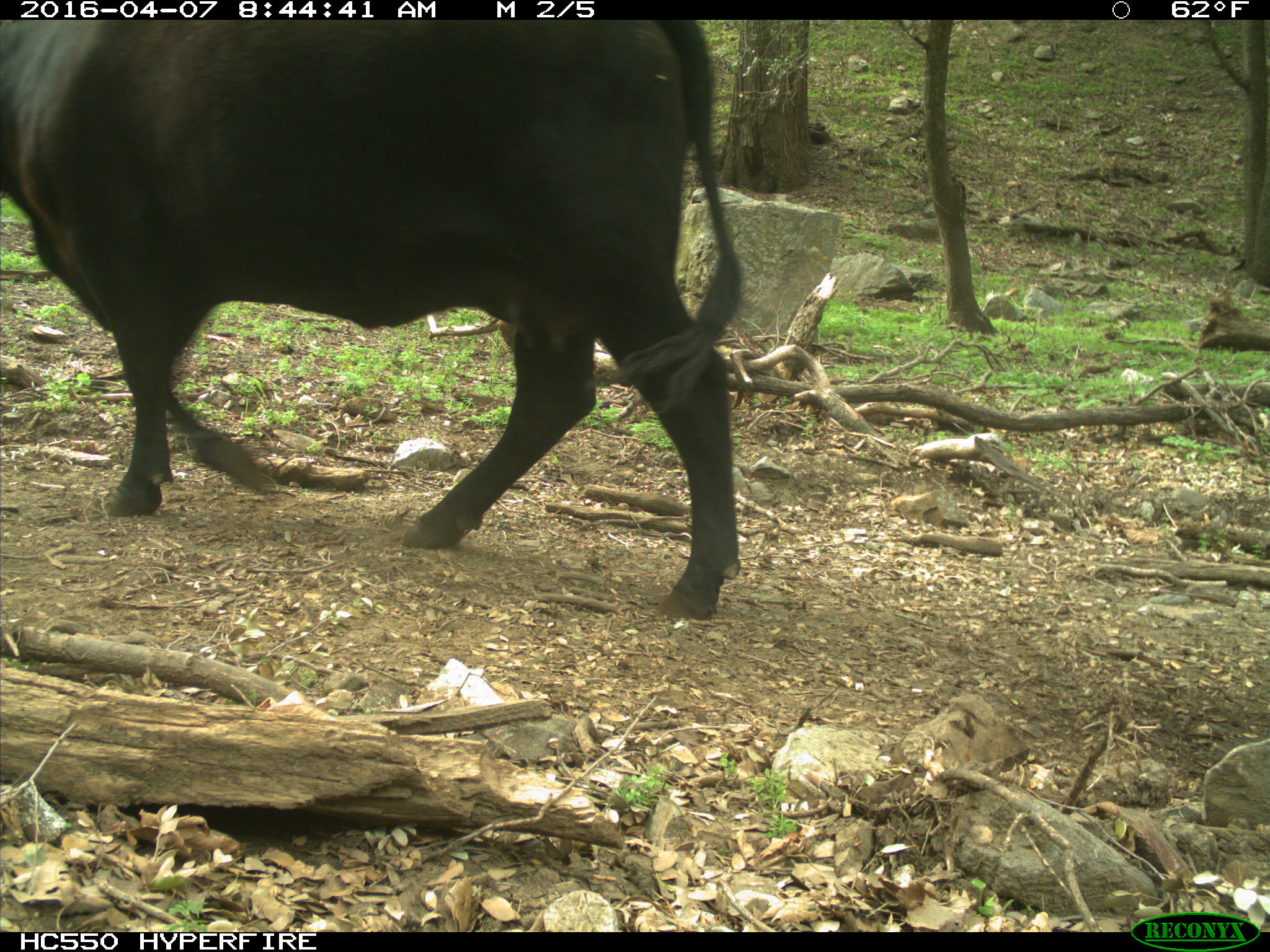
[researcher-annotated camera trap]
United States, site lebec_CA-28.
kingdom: Animalia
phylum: Chordata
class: Mammalia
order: Artiodactyla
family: Bovidae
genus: Bos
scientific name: Bos taurus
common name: domestic cow